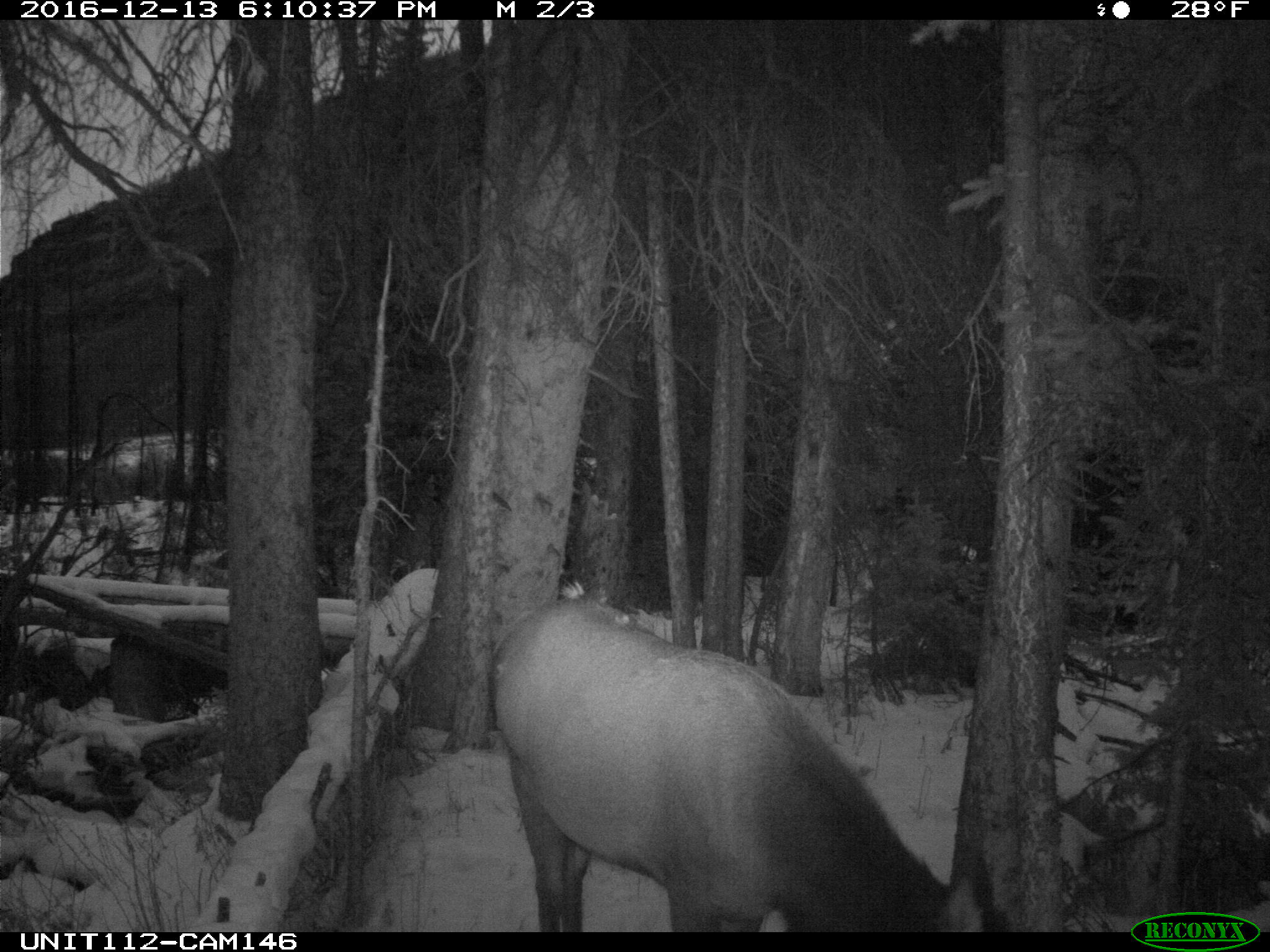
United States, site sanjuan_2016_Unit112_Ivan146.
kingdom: Animalia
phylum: Chordata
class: Mammalia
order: Artiodactyla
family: Cervidae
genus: Cervus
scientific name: Cervus elaphus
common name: red deer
Cervus elaphus (red deer).